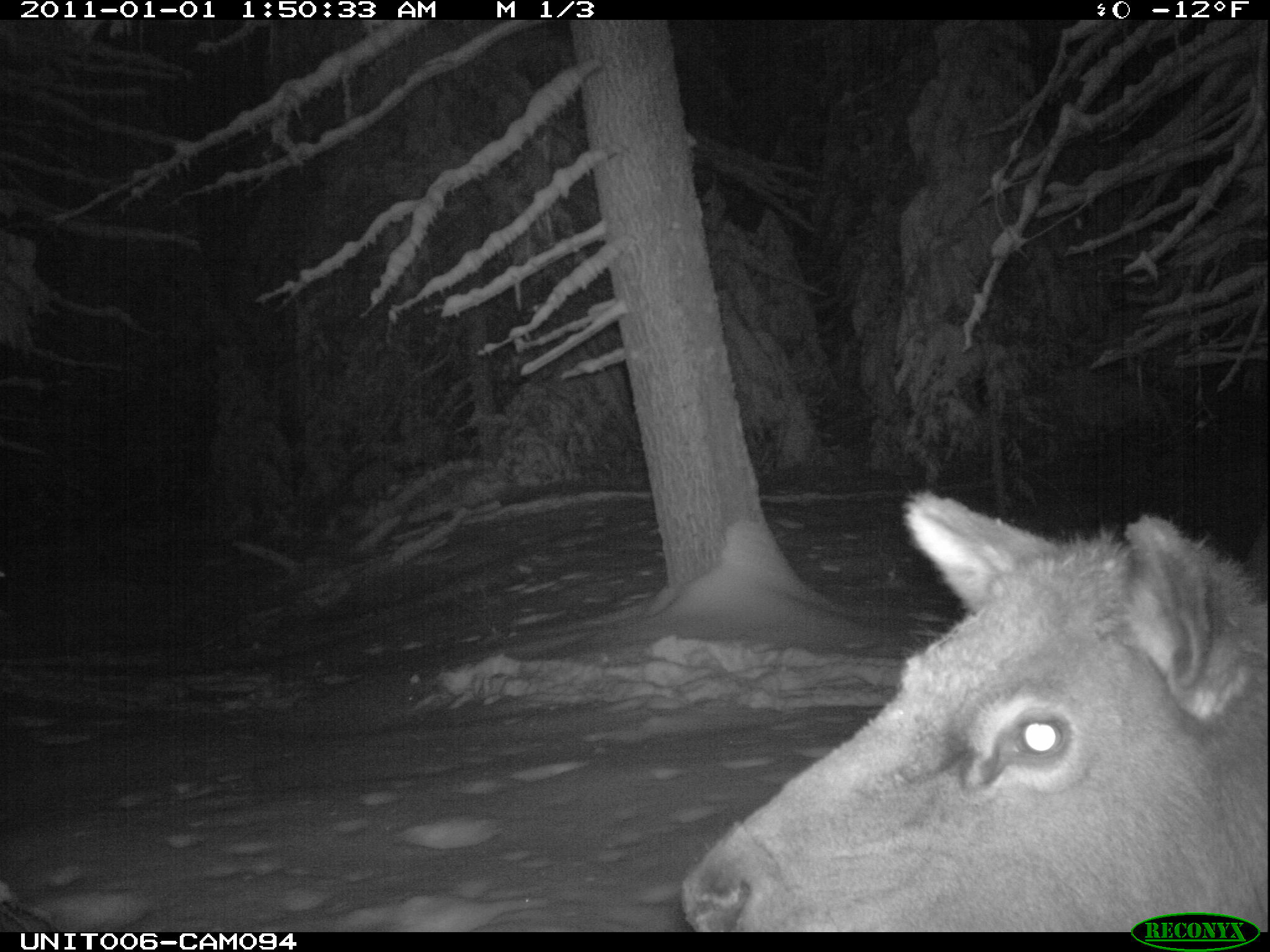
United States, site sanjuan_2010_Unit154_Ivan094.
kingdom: Animalia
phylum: Chordata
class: Mammalia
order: Artiodactyla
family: Cervidae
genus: Cervus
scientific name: Cervus elaphus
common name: red deer